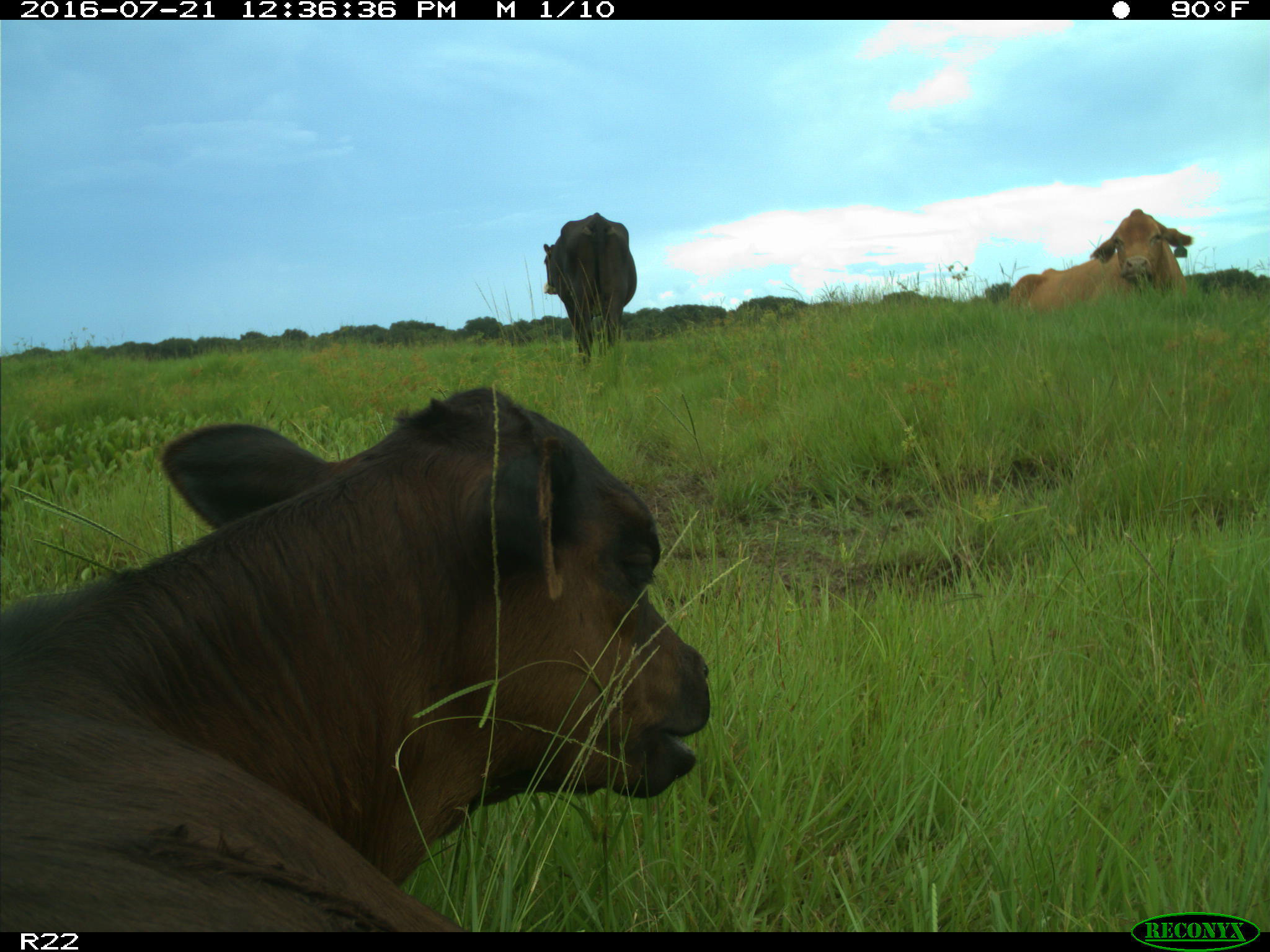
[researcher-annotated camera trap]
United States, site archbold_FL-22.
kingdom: Animalia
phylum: Chordata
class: Mammalia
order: Artiodactyla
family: Bovidae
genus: Bos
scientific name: Bos taurus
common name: domestic cow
Bos taurus (domestic cow).